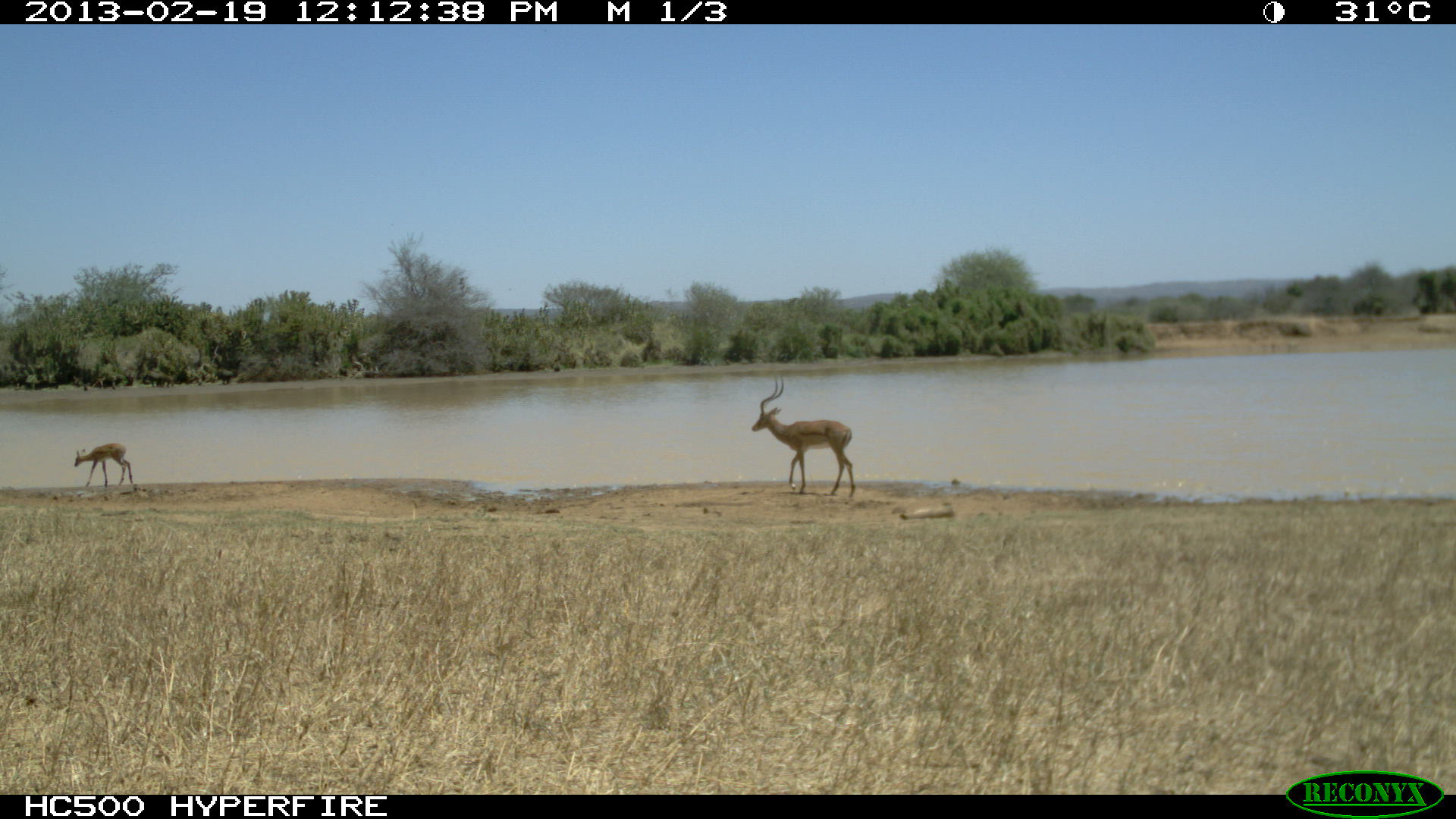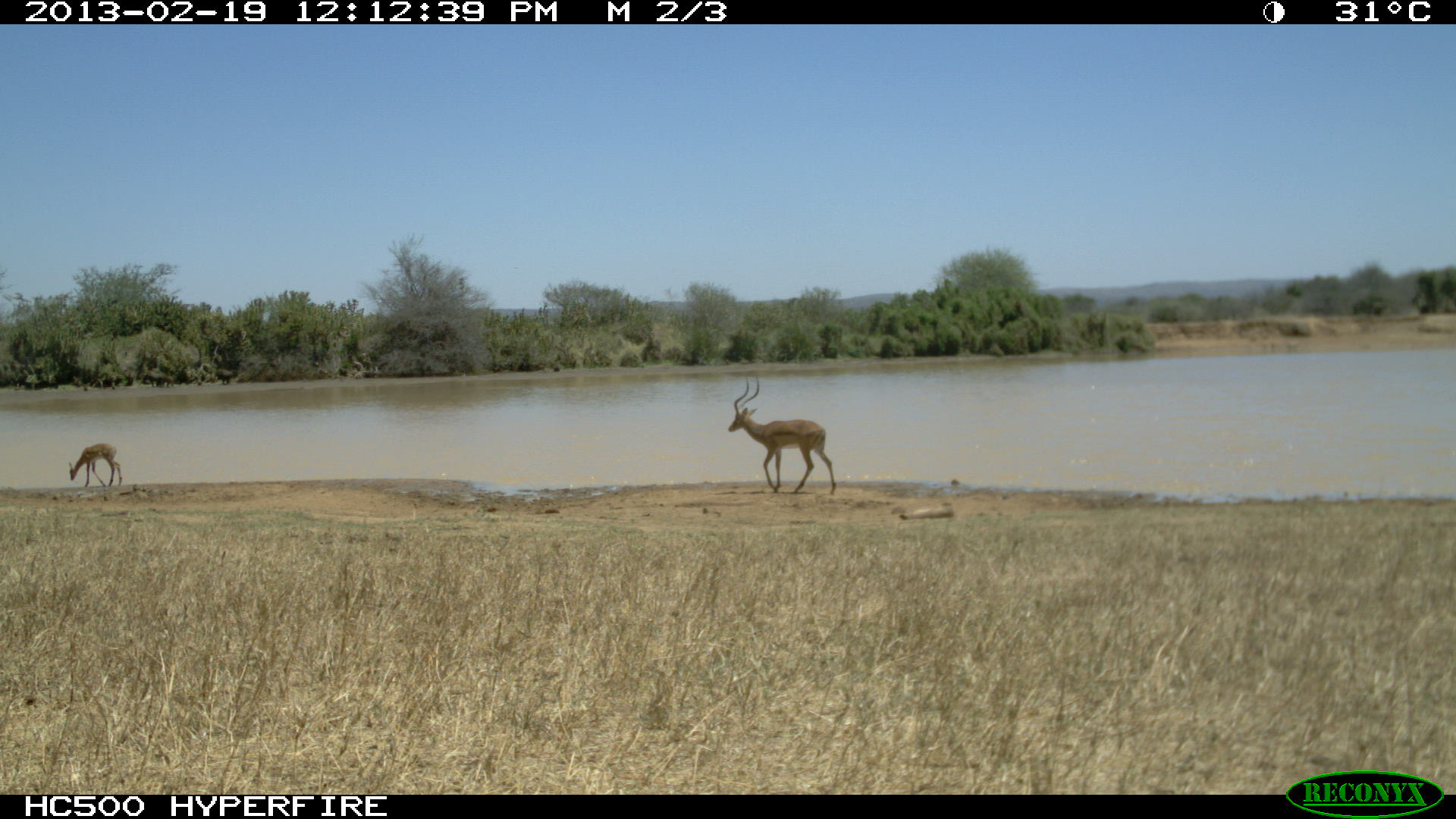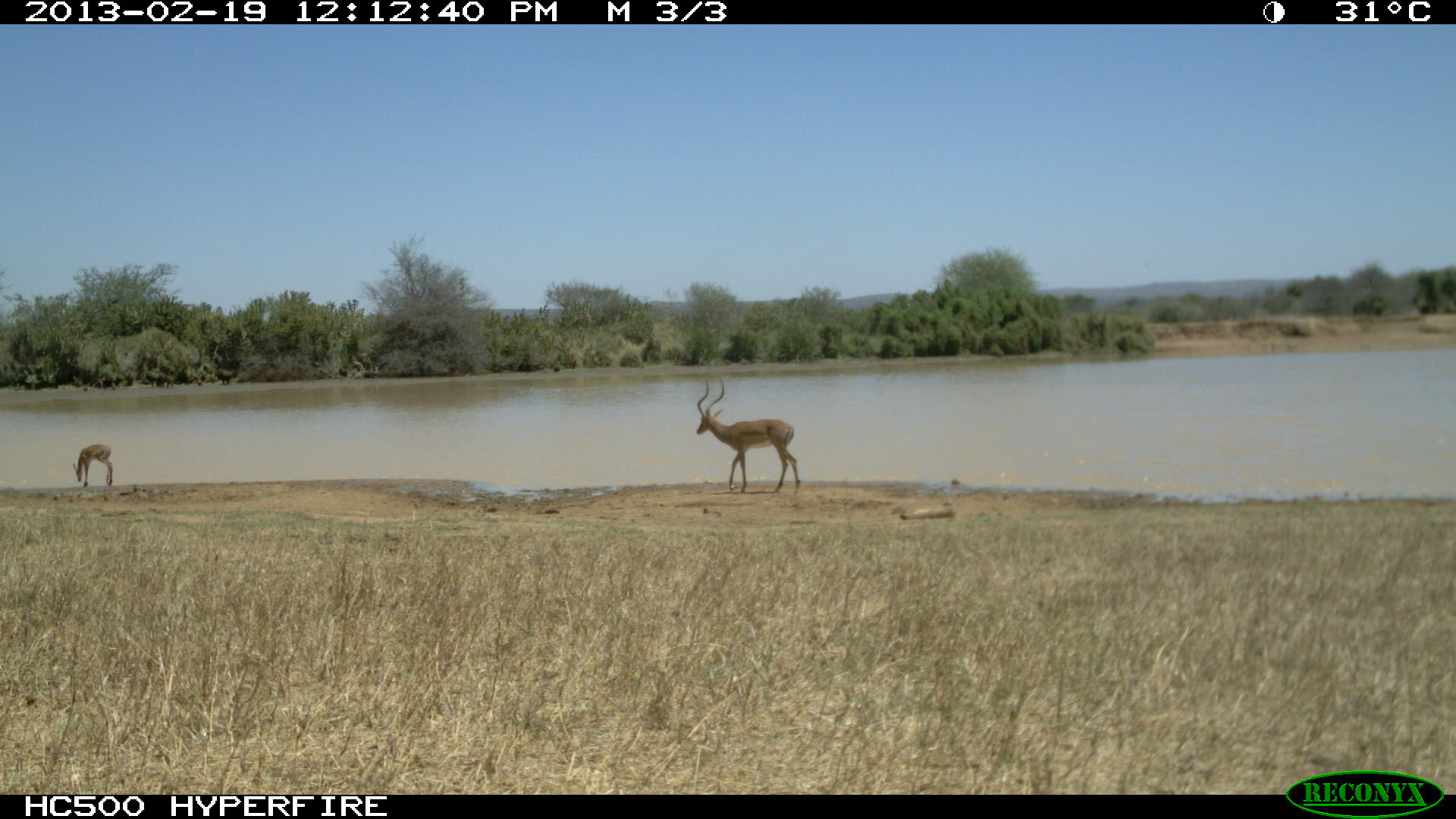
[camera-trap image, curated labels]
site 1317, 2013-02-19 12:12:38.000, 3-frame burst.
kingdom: Animalia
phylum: Chordata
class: Mammalia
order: Artiodactyla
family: Bovidae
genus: Aepyceros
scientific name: Aepyceros melampus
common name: impala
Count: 4.